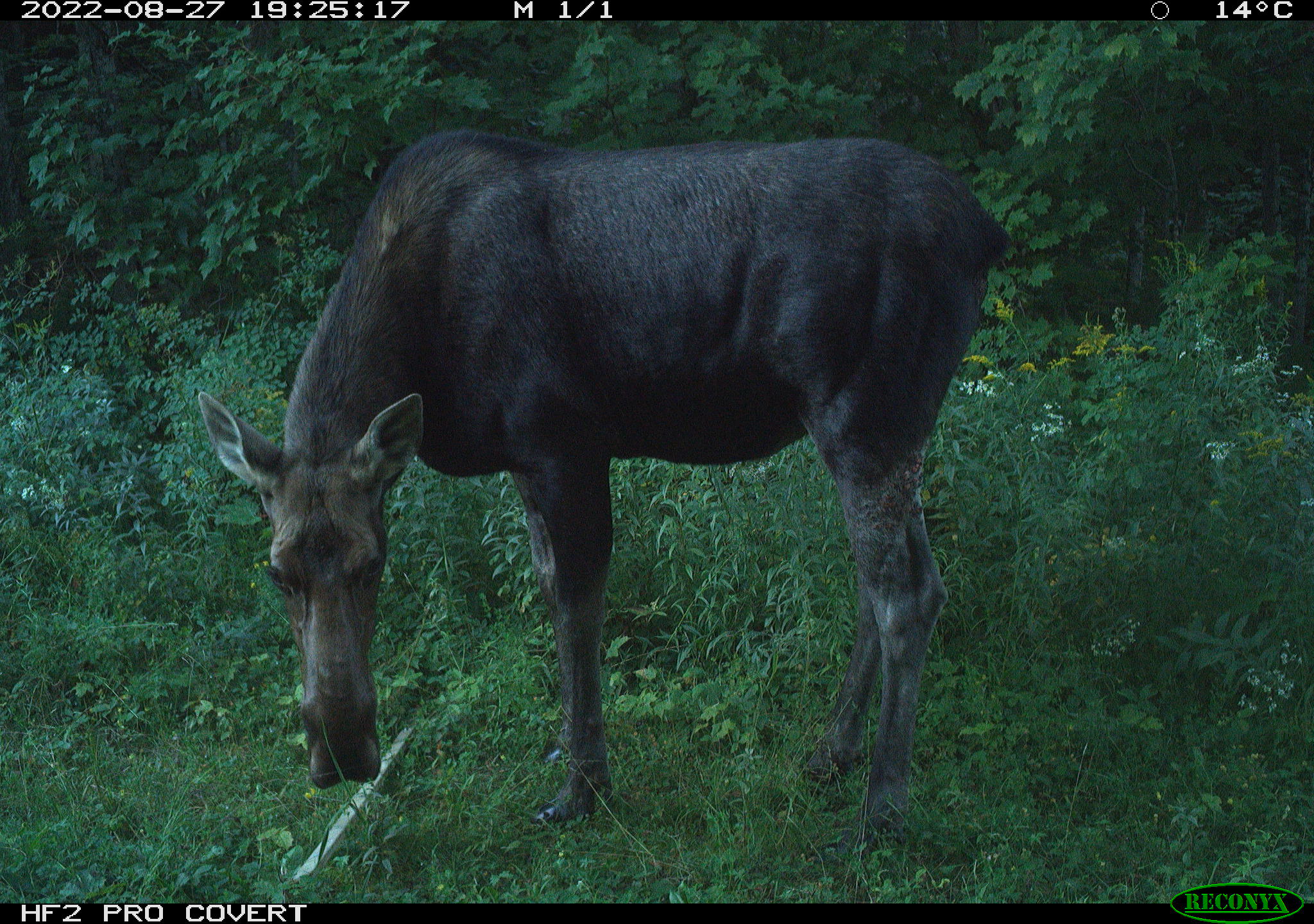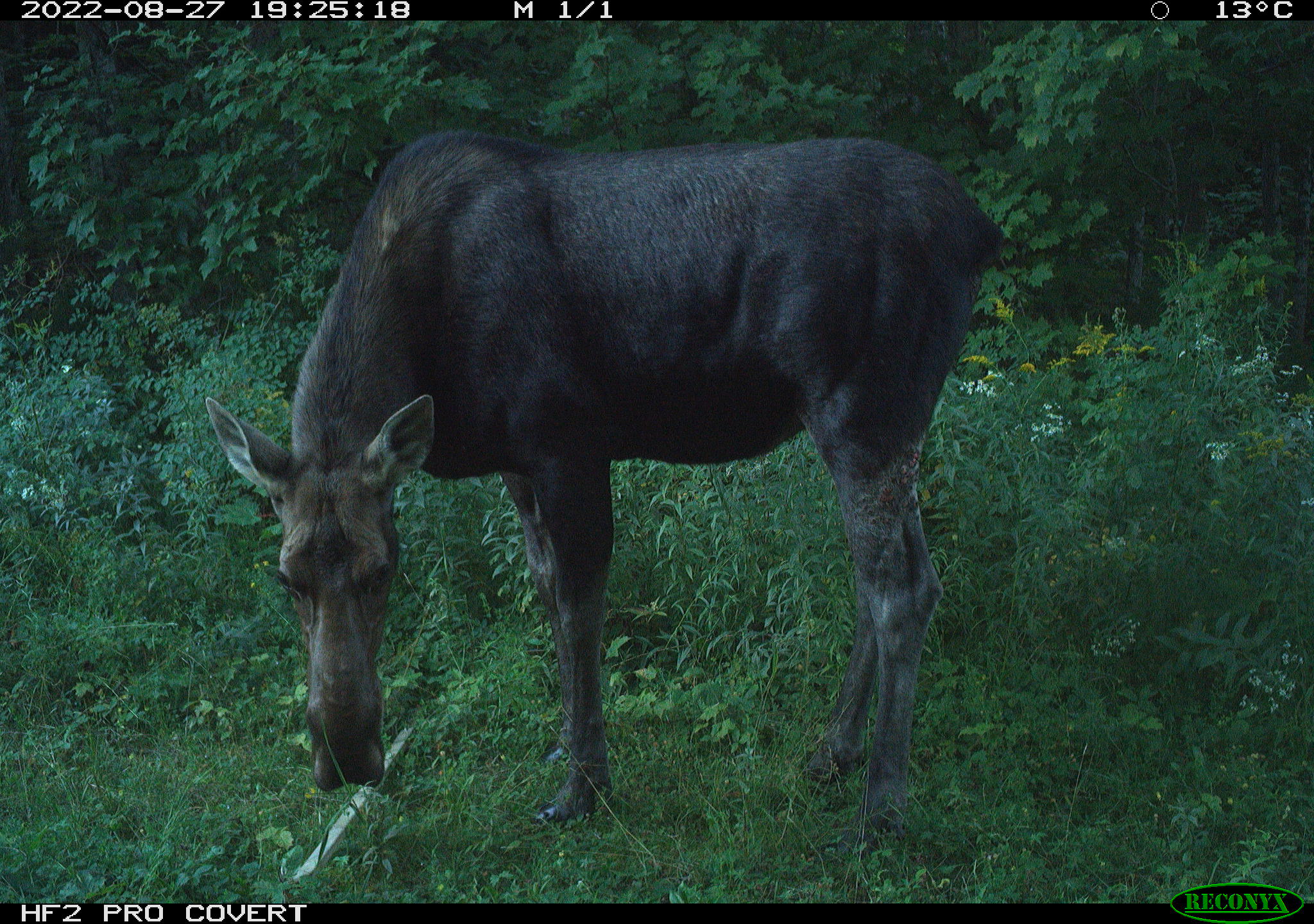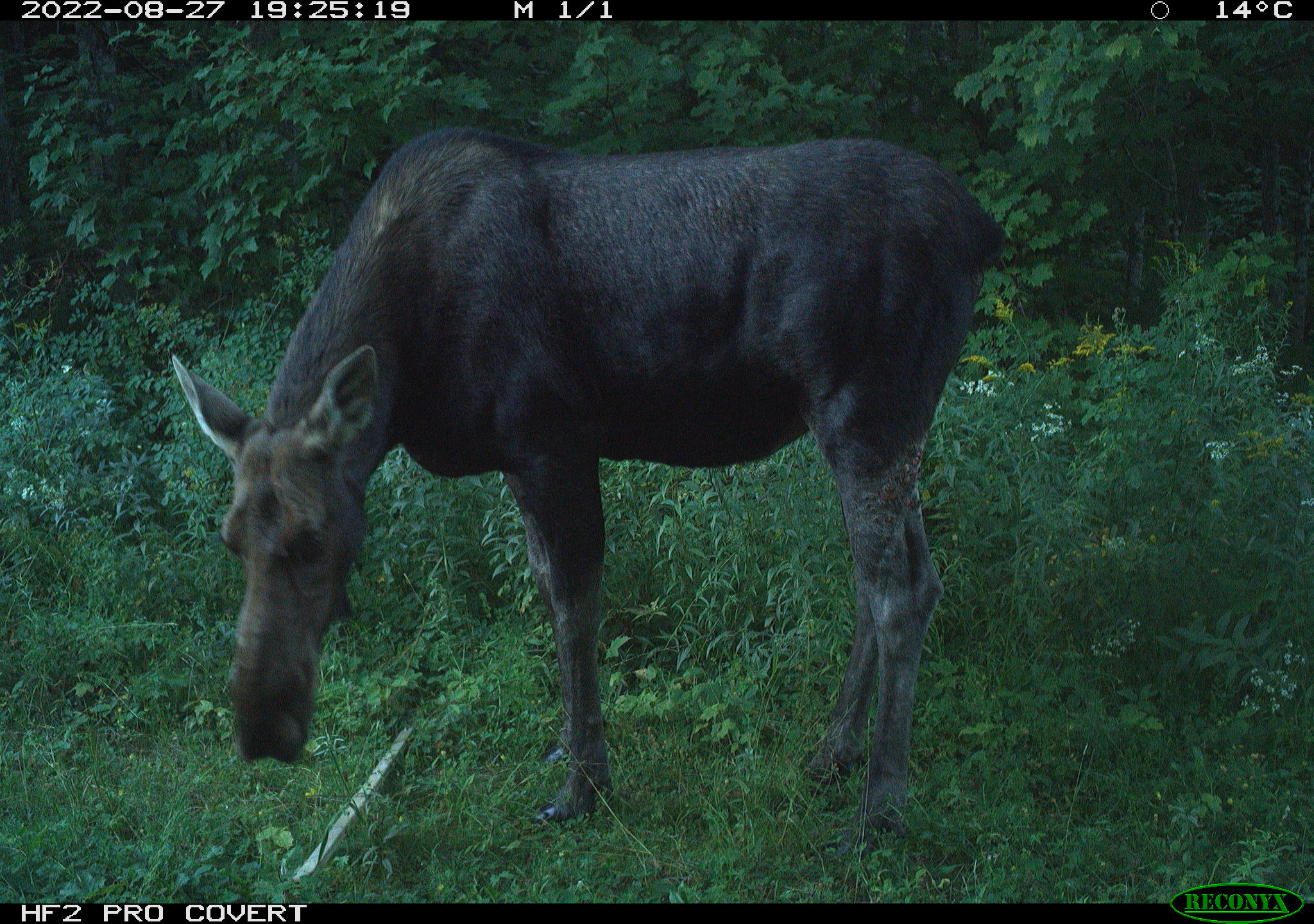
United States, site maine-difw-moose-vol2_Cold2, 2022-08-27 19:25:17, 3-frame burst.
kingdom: Animalia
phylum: Chordata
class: Mammalia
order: Artiodactyla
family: Cervidae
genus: Alces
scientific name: Alces alces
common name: moose